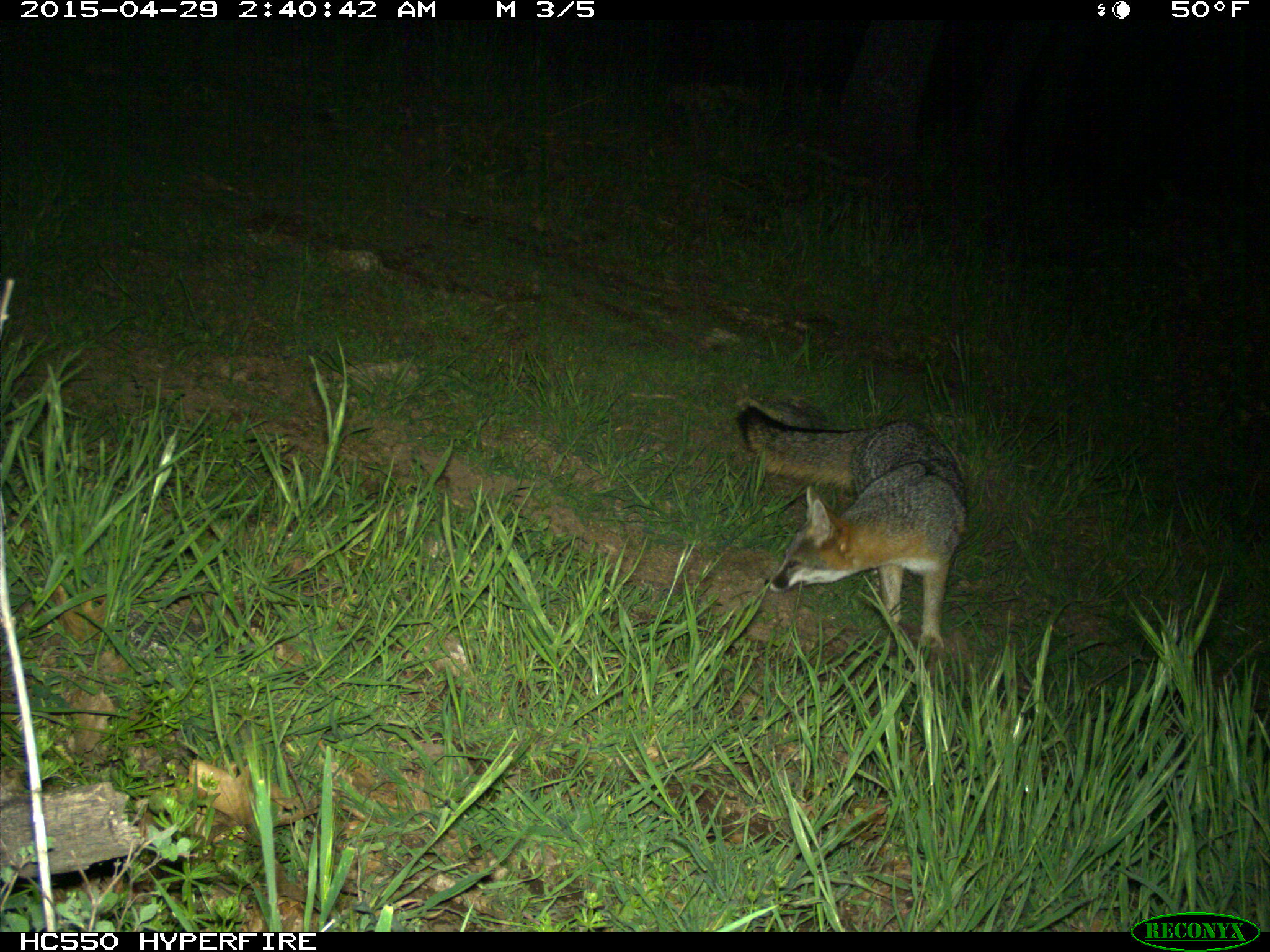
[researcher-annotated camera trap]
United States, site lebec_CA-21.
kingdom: Animalia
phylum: Chordata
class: Mammalia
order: Carnivora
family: Canidae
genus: Urocyon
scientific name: Urocyon cinereoargenteus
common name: gray fox